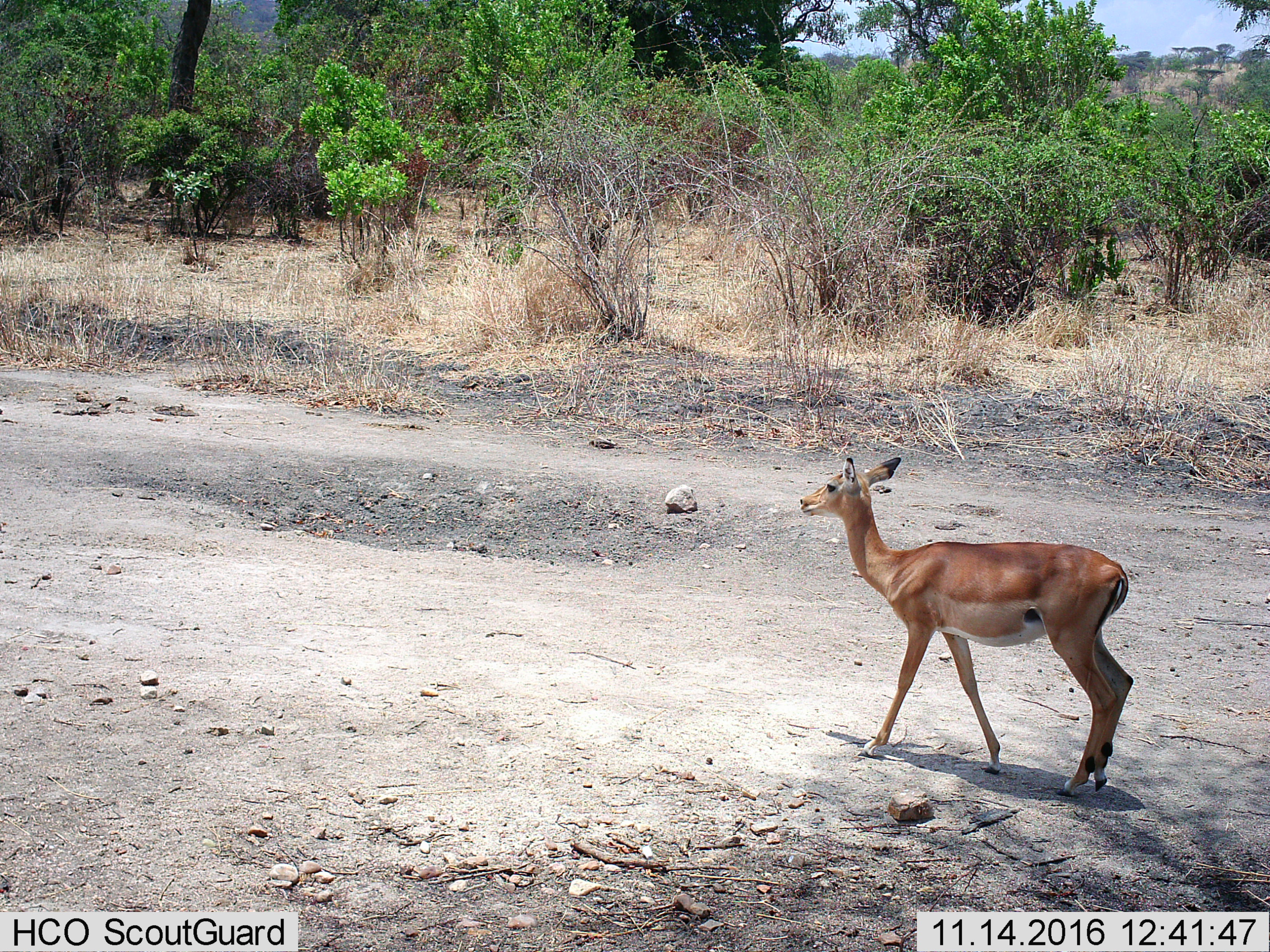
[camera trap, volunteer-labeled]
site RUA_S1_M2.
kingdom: Animalia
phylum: Chordata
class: Mammalia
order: Artiodactyla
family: Bovidae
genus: Aepyceros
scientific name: Aepyceros melampus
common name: impala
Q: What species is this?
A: Impala (Aepyceros melampus).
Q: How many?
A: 1.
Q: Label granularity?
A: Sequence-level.